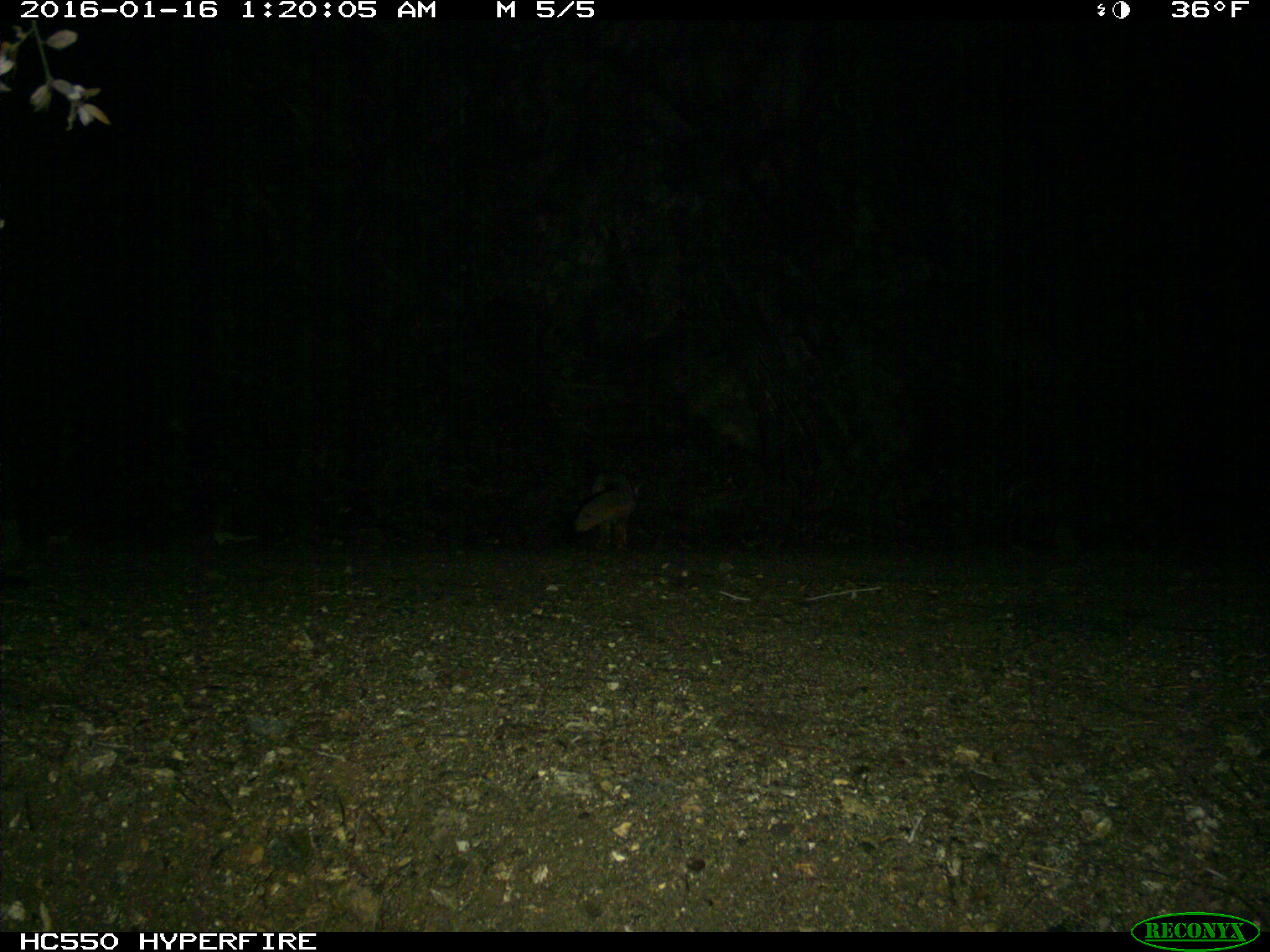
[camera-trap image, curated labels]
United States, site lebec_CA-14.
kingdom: Animalia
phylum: Chordata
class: Mammalia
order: Carnivora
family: Canidae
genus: Urocyon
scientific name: Urocyon cinereoargenteus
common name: gray fox